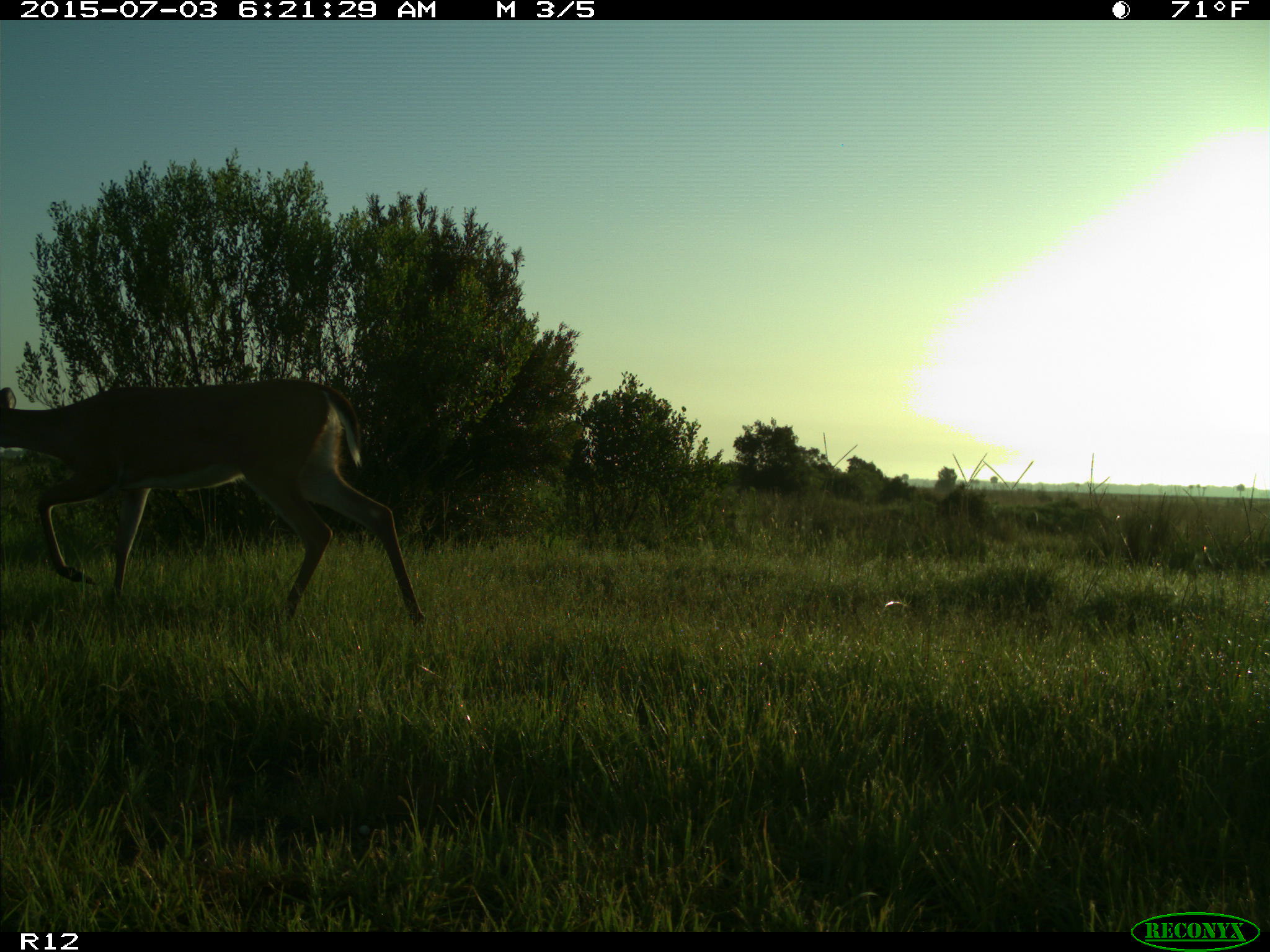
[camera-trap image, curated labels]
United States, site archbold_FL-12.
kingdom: Animalia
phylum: Chordata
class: Mammalia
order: Artiodactyla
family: Cervidae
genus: Odocoileus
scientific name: Odocoileus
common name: deer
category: unidentified deer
Unidentified deer (deer) (Odocoileus).